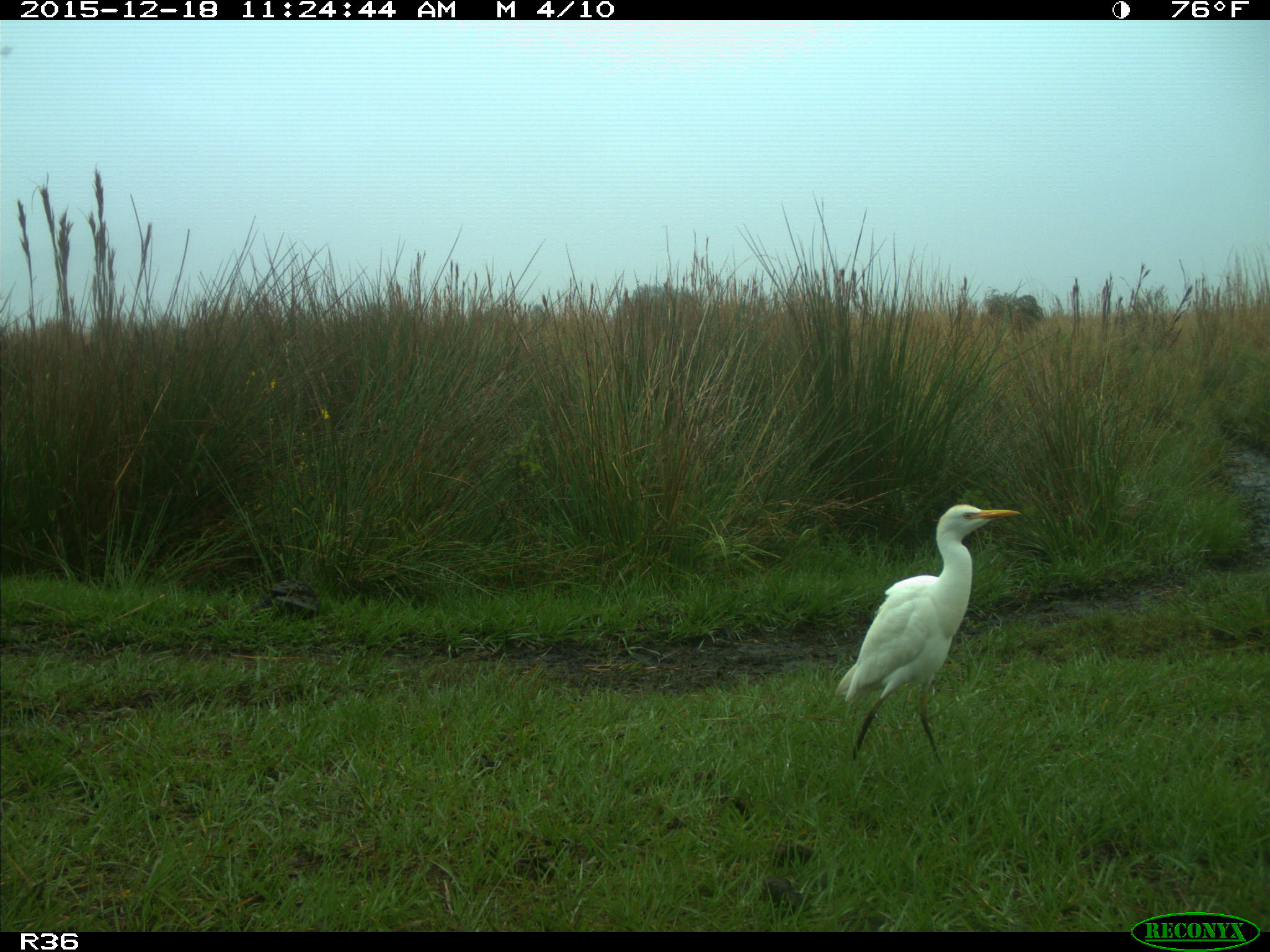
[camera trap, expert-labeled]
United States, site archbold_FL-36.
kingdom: Animalia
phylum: Chordata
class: Aves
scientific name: Aves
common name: birds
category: unidentified bird